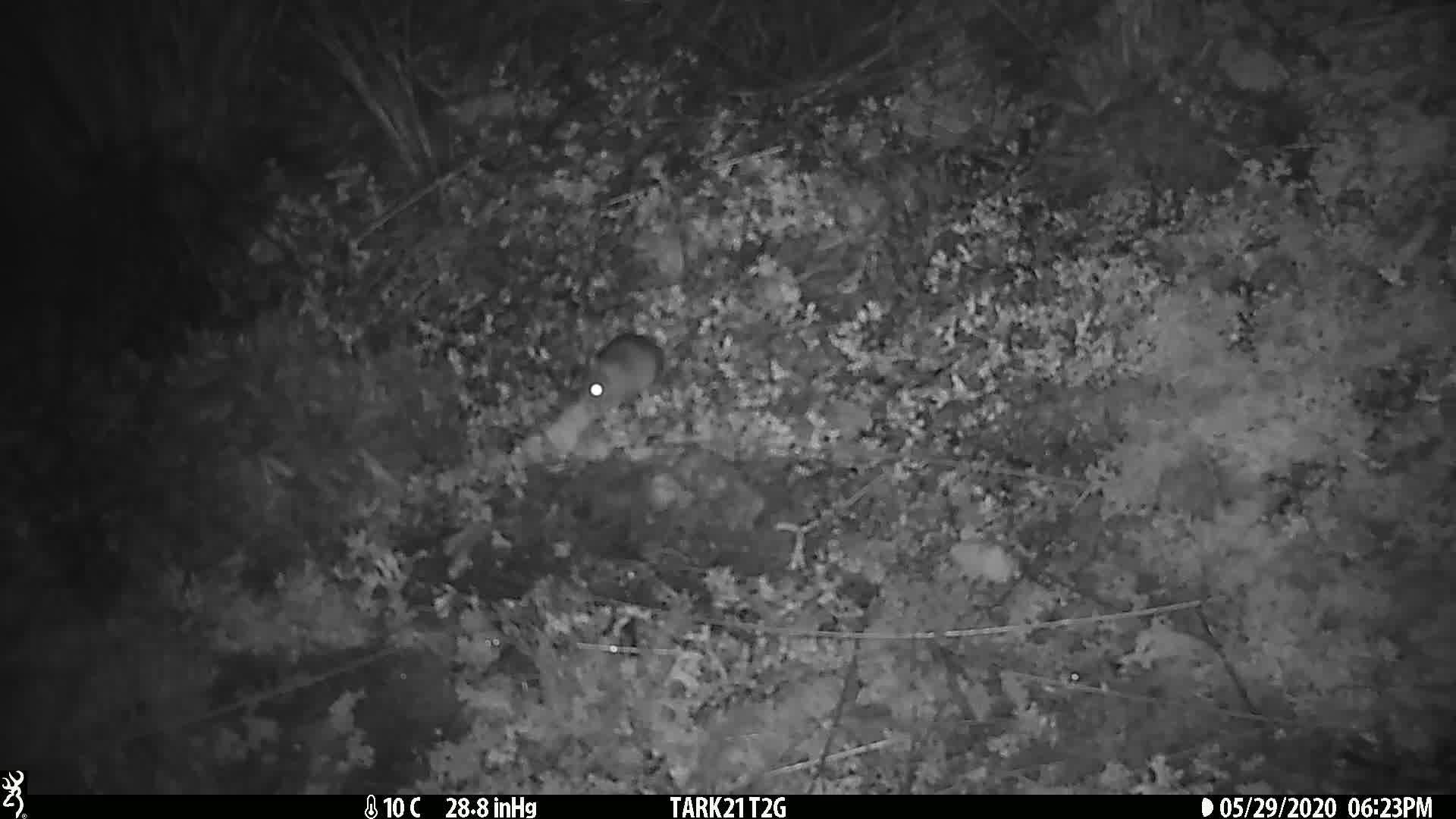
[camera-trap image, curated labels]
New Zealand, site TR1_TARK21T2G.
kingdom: Animalia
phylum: Chordata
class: Mammalia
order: Rodentia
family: Muridae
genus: Mus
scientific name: Mus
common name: mouse